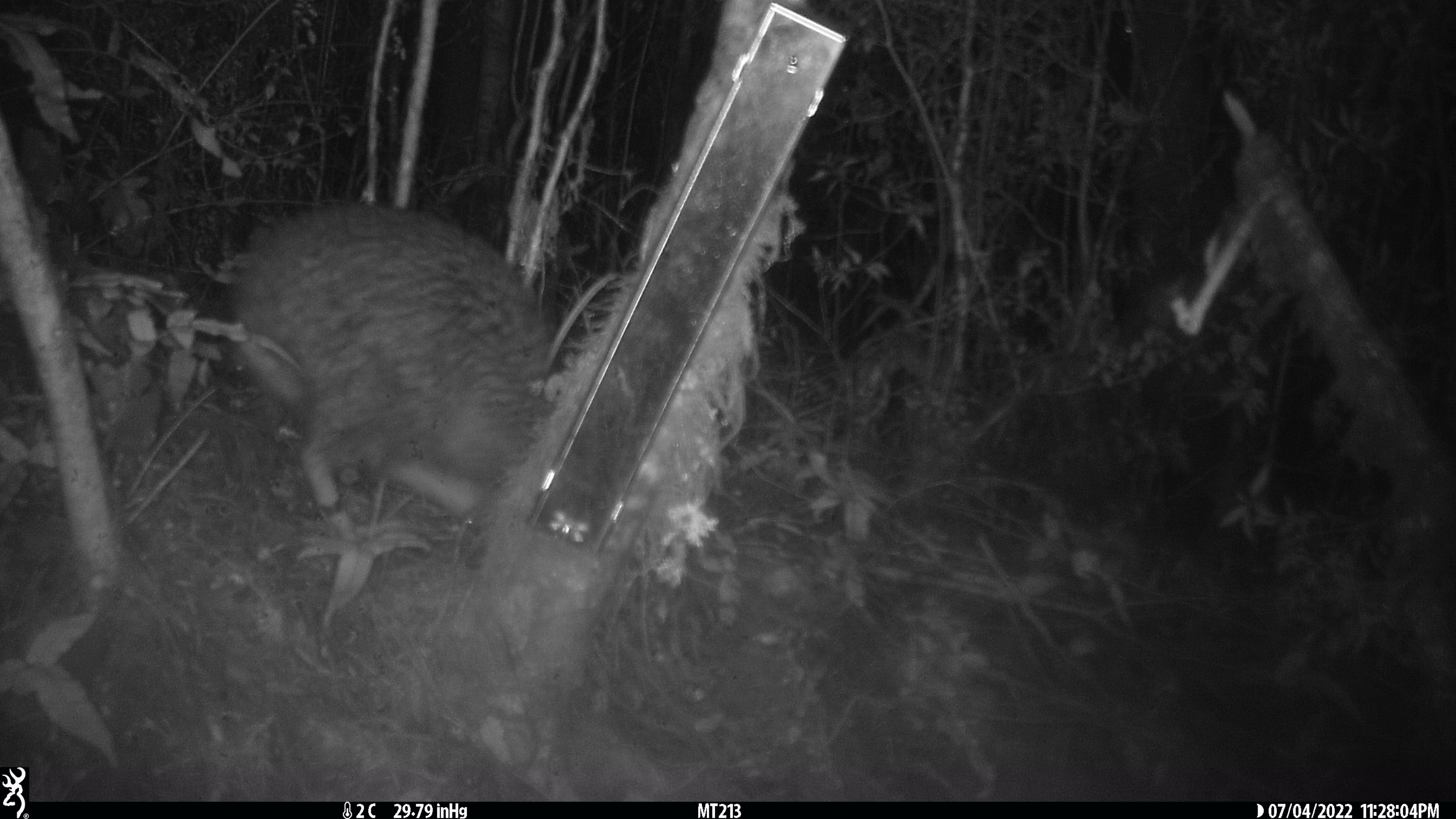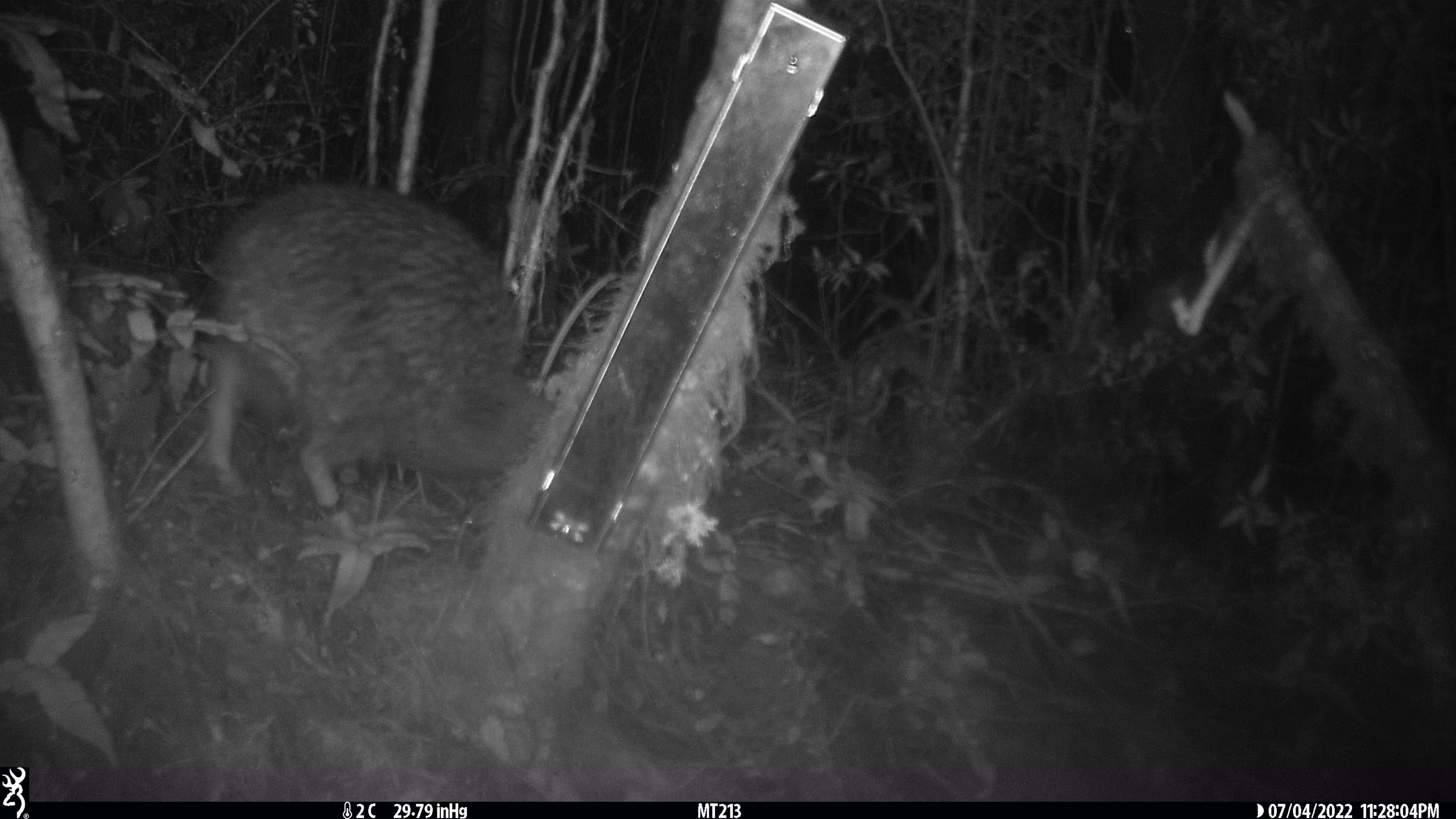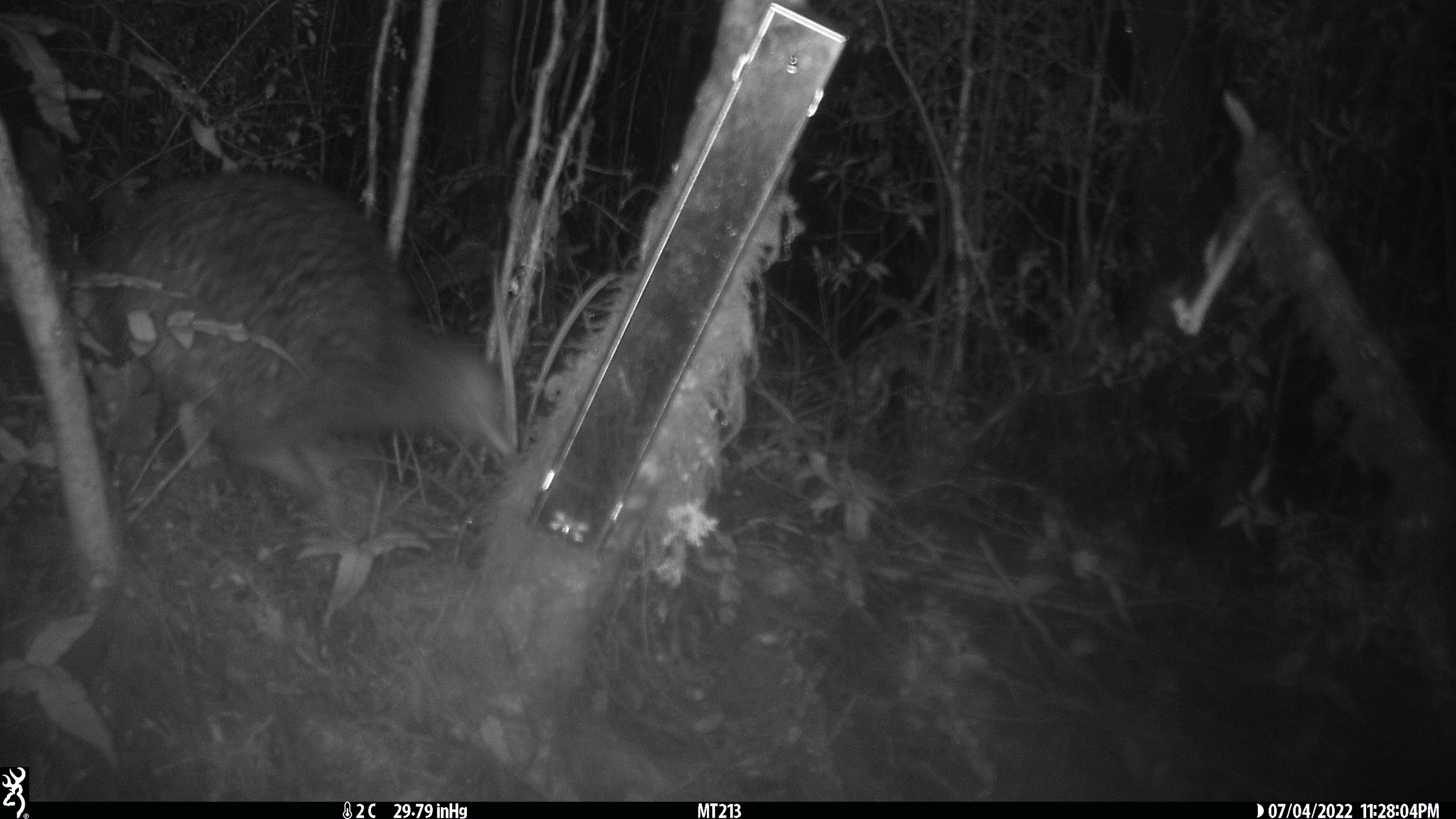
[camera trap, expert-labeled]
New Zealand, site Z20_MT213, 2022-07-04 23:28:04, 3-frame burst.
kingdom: Animalia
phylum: Chordata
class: Aves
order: Apterygiformes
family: Apterygidae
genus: Apteryx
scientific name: Apteryx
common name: kiwi